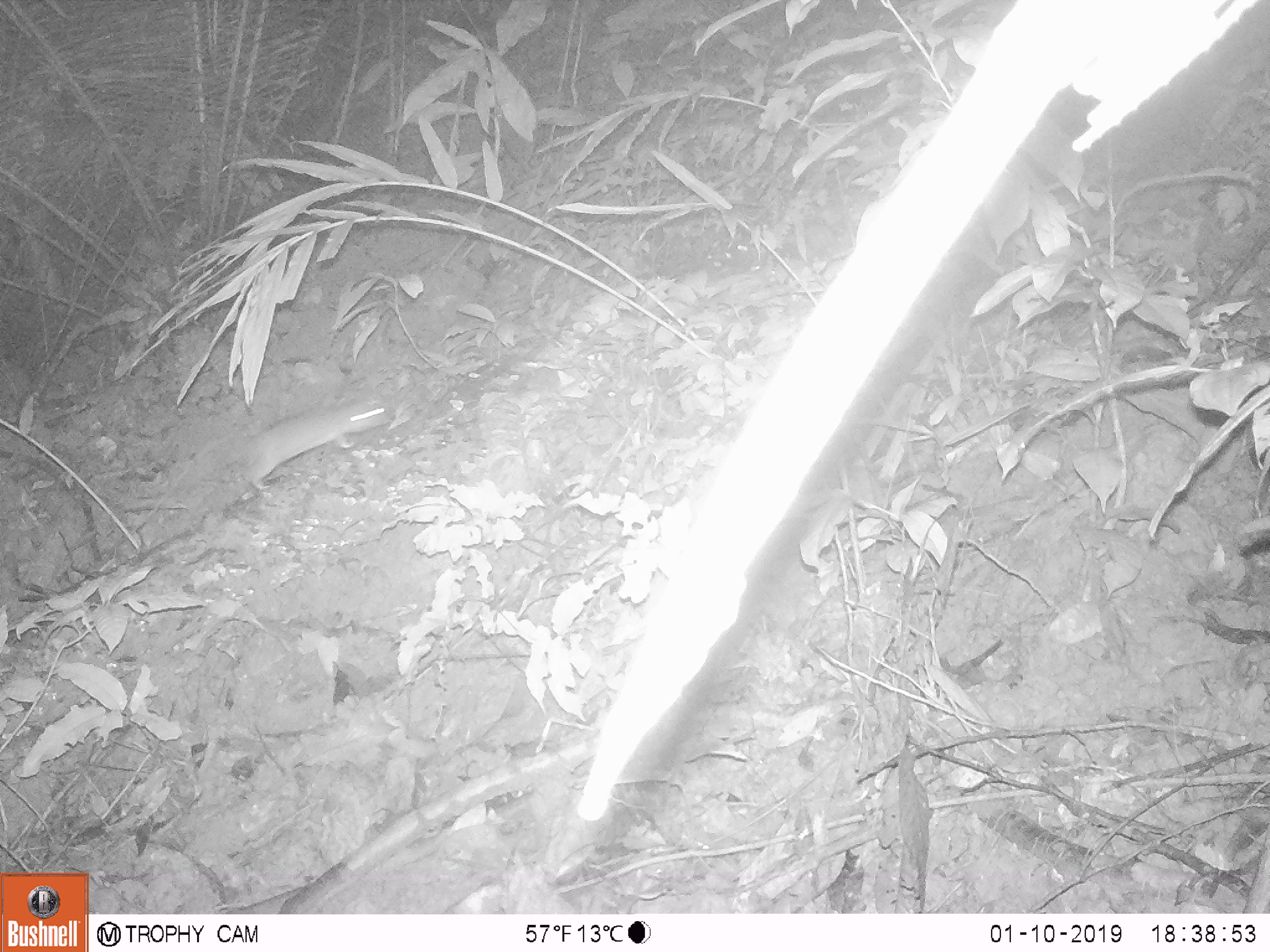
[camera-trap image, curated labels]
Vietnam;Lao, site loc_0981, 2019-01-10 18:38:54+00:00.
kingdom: Animalia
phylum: Chordata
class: Mammalia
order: Rodentia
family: Muridae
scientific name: Muridae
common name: old-world mice and rats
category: unidentified murid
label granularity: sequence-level